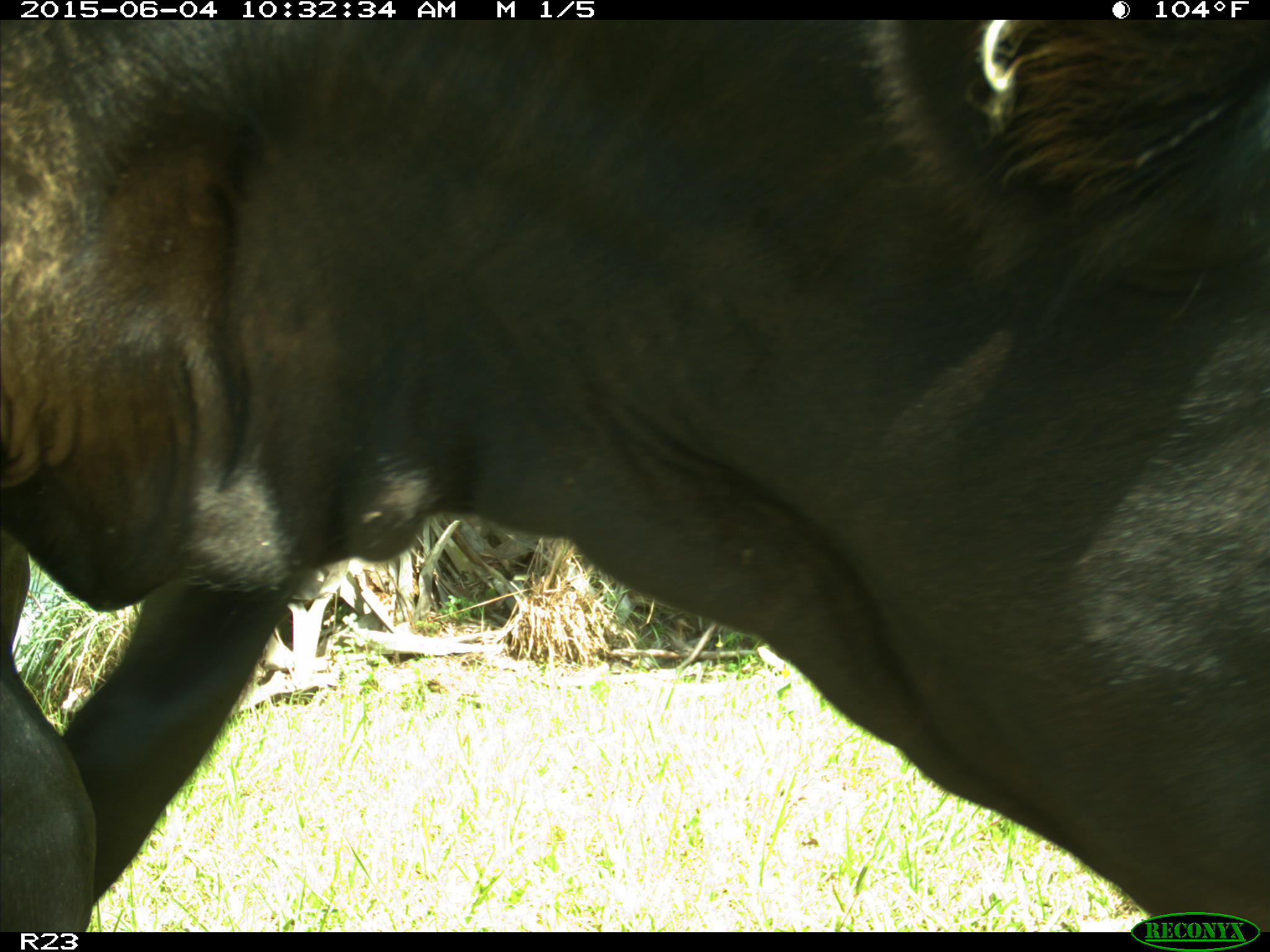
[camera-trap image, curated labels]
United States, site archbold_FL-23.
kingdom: Animalia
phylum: Chordata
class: Mammalia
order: Artiodactyla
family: Bovidae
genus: Bos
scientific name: Bos taurus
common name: domestic cow